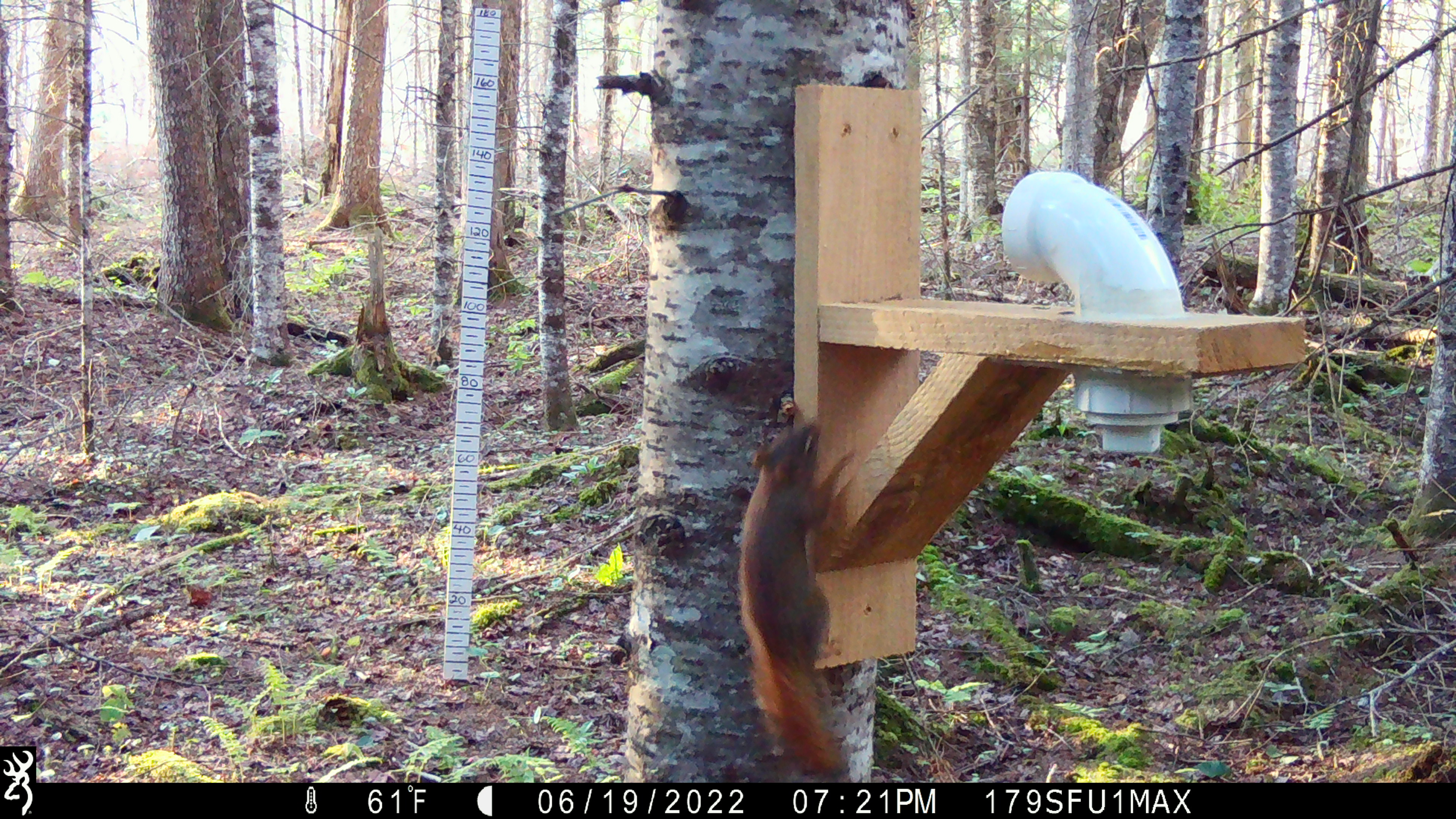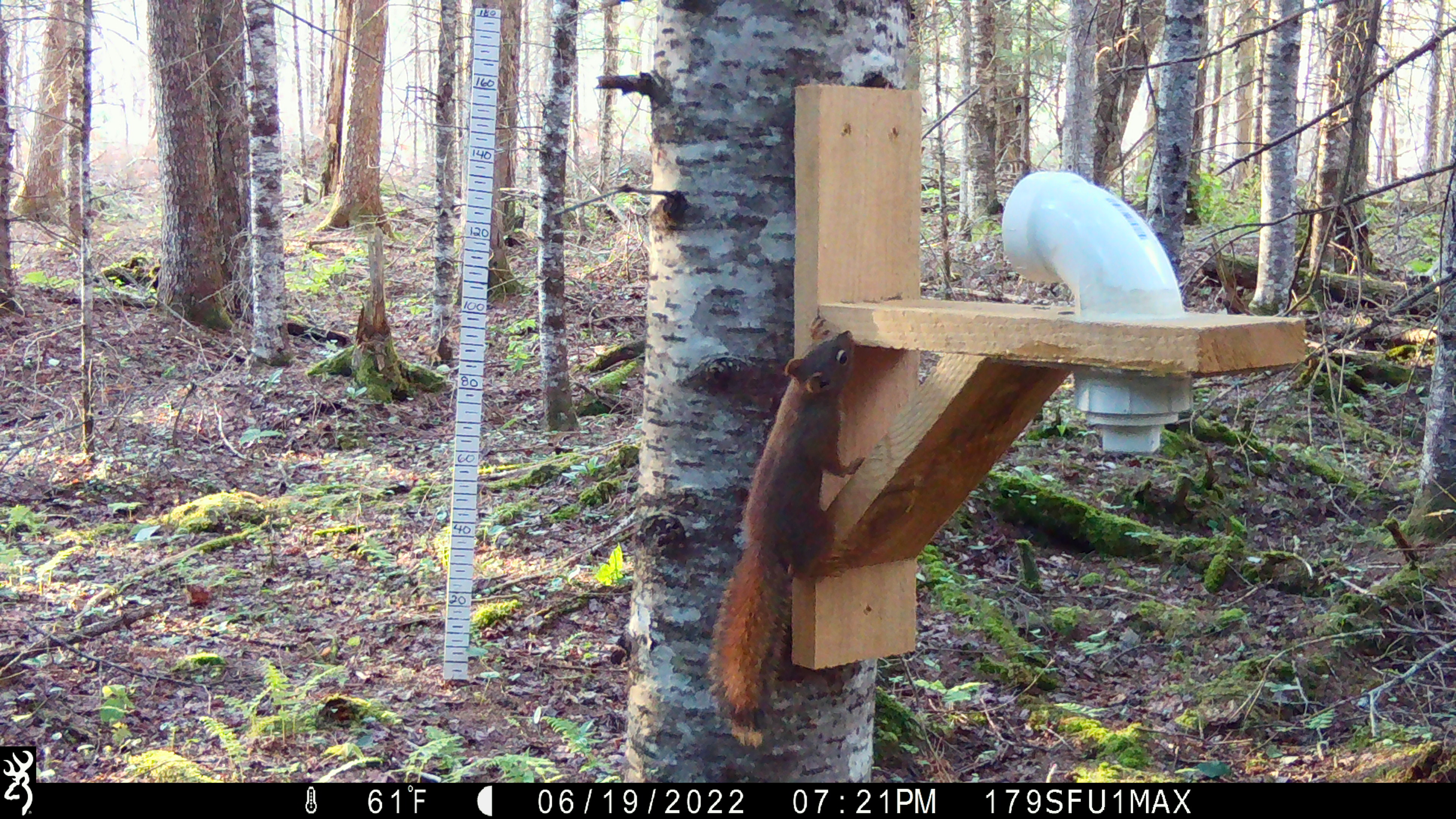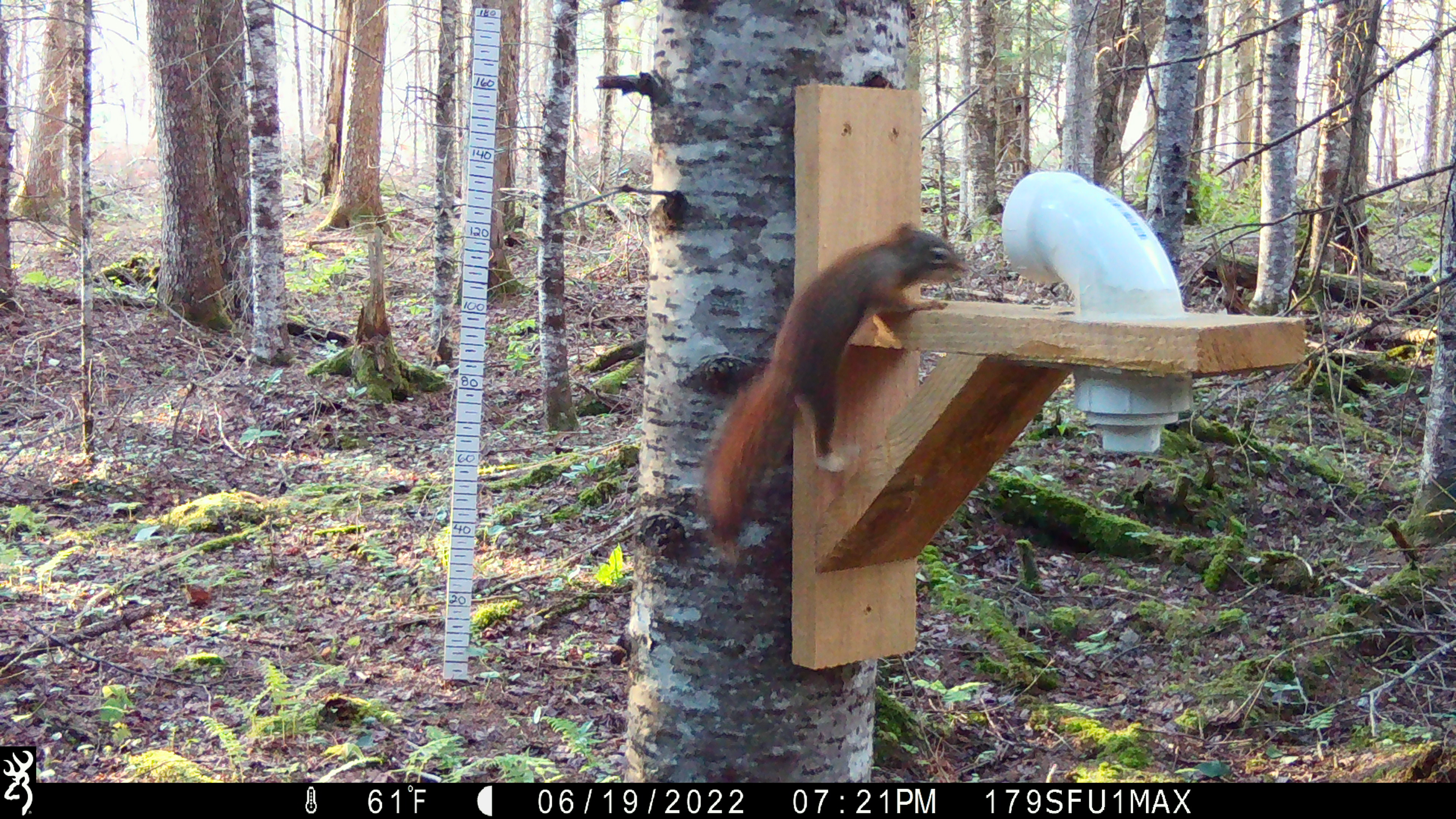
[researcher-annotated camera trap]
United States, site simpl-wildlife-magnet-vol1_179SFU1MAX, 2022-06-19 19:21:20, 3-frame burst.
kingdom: Animalia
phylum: Chordata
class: Mammalia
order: Rodentia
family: Sciuridae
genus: Tamiasciurus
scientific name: Tamiasciurus hudsonicus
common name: red squirrel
Red squirrel (Tamiasciurus hudsonicus).